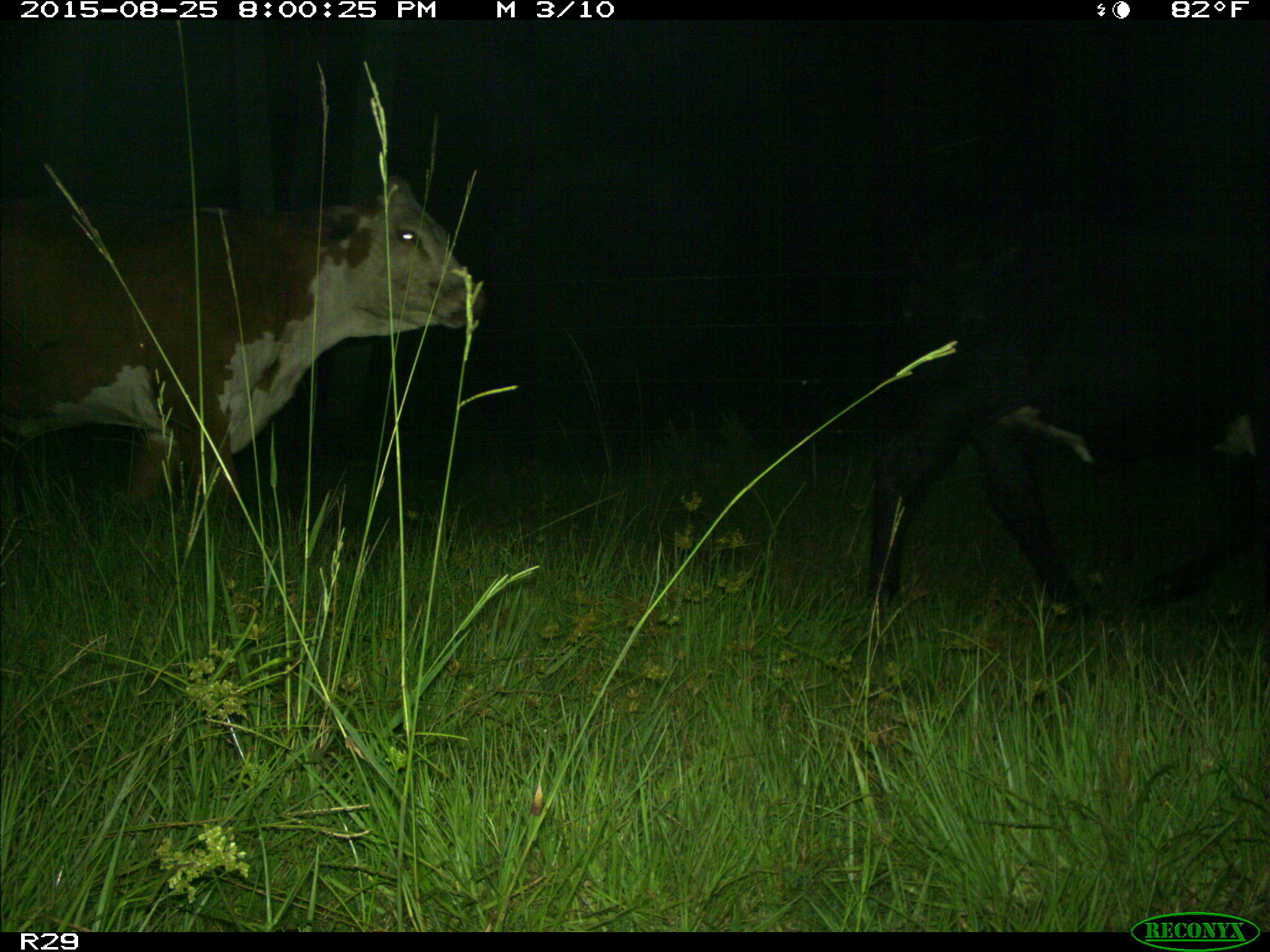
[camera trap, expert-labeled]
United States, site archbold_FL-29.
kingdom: Animalia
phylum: Chordata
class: Mammalia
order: Artiodactyla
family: Bovidae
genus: Bos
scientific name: Bos taurus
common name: domestic cow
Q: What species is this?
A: Bos taurus (domestic cow).